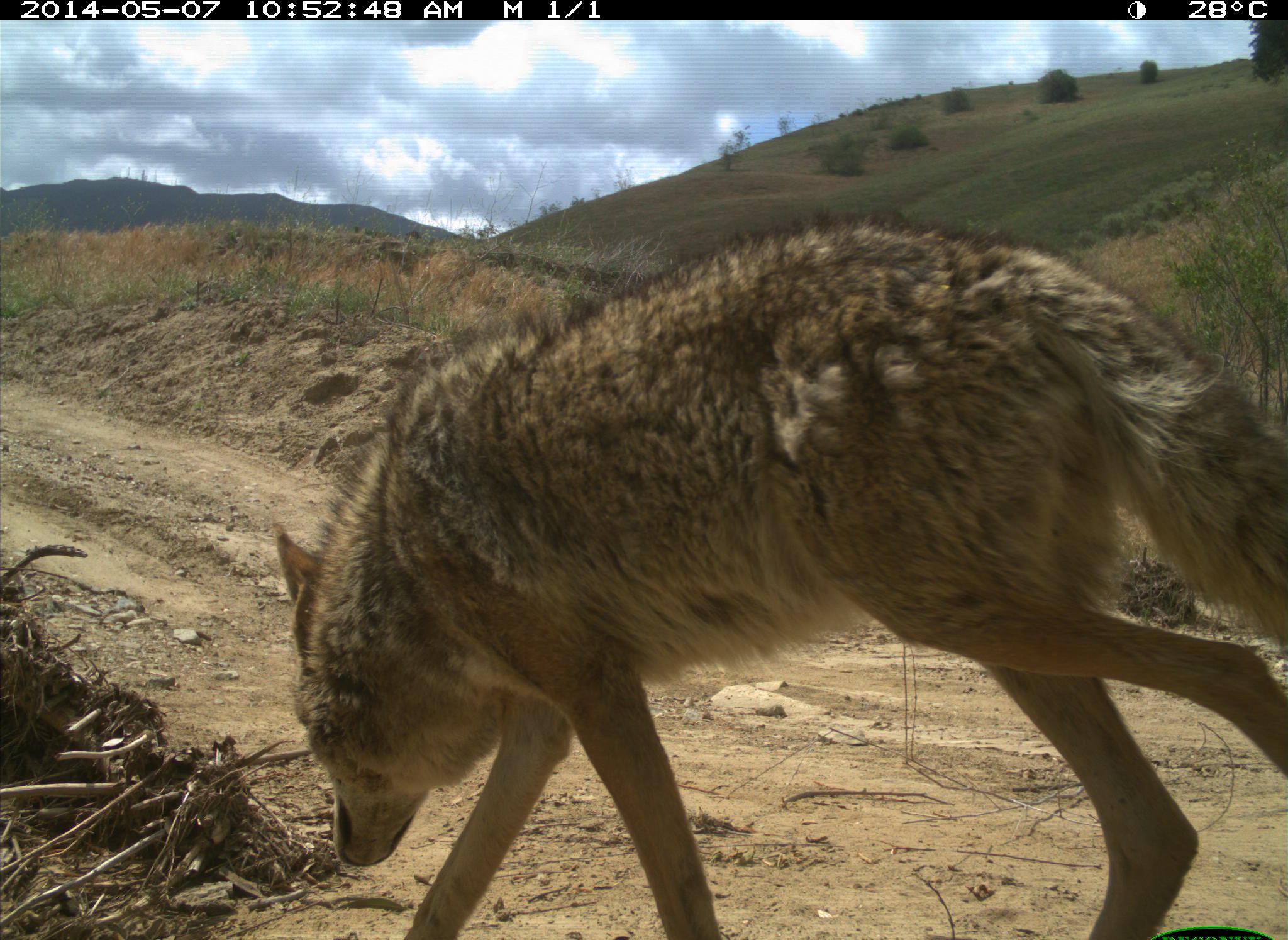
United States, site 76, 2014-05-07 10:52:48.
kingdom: Animalia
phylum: Chordata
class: Mammalia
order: Carnivora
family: Canidae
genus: Canis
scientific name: Canis latrans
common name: coyote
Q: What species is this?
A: Coyote (Canis latrans).